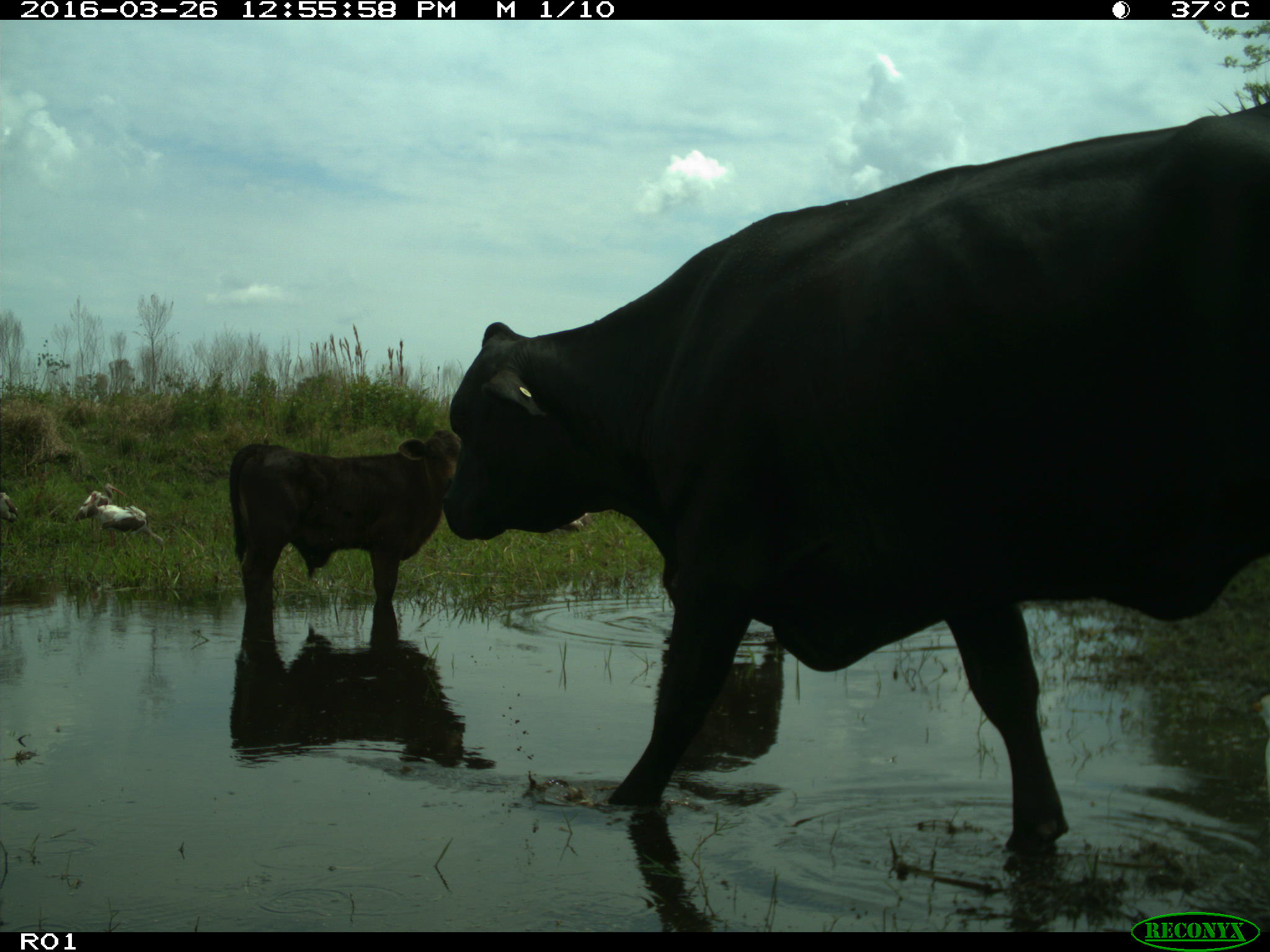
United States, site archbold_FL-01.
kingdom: Animalia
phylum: Chordata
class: Mammalia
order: Artiodactyla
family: Bovidae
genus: Bos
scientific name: Bos taurus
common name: domestic cow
Bos taurus (domestic cow).